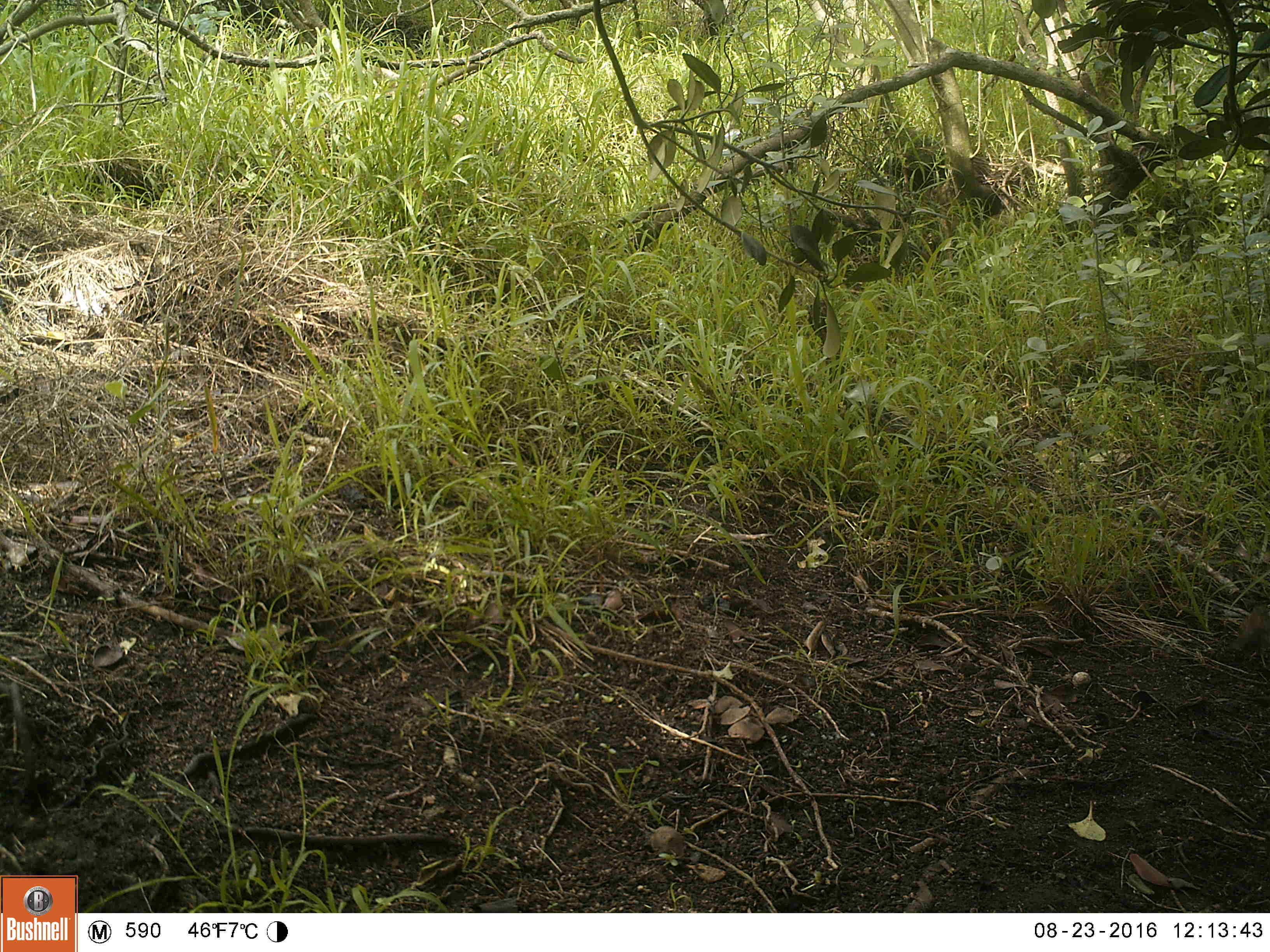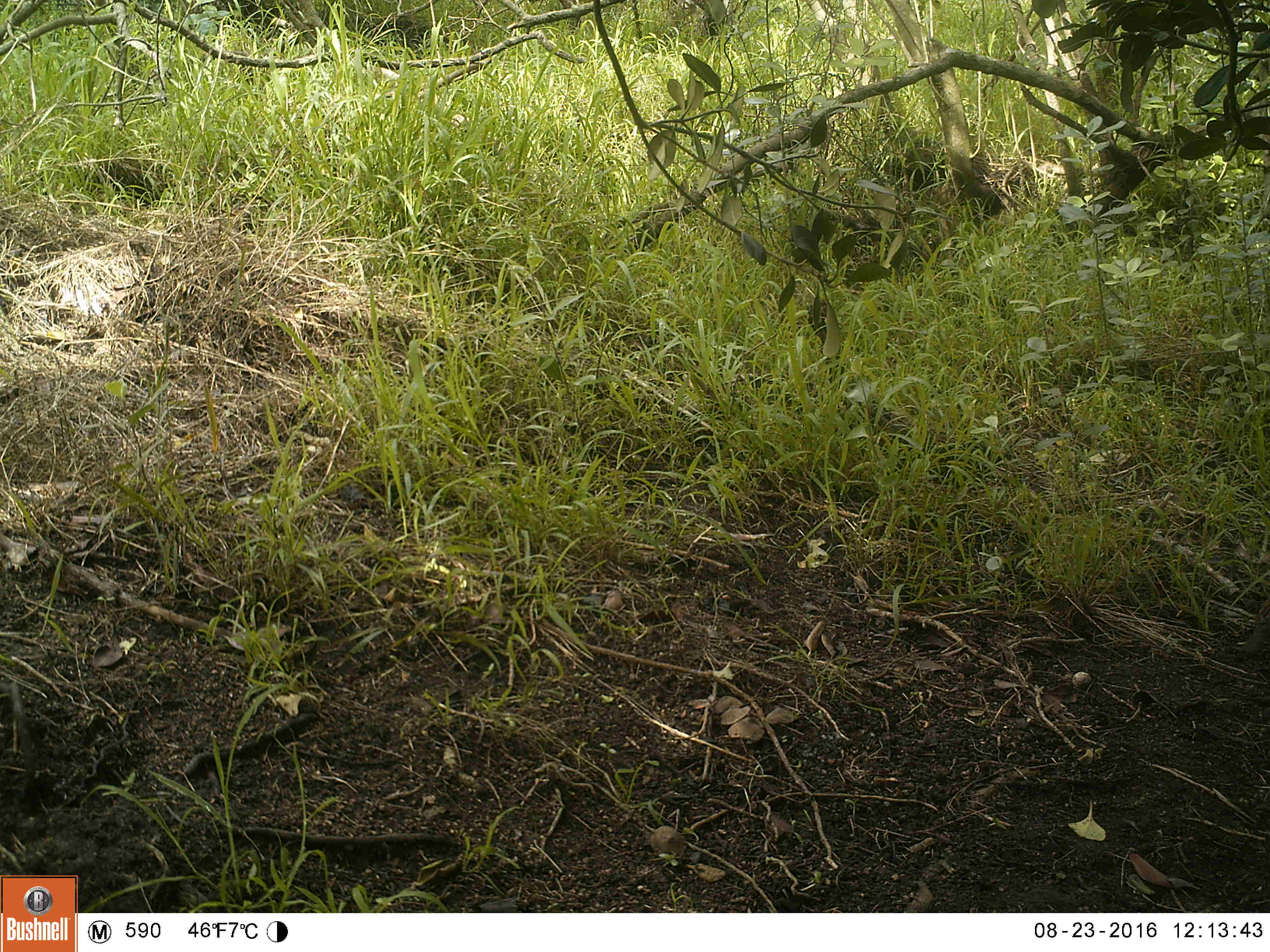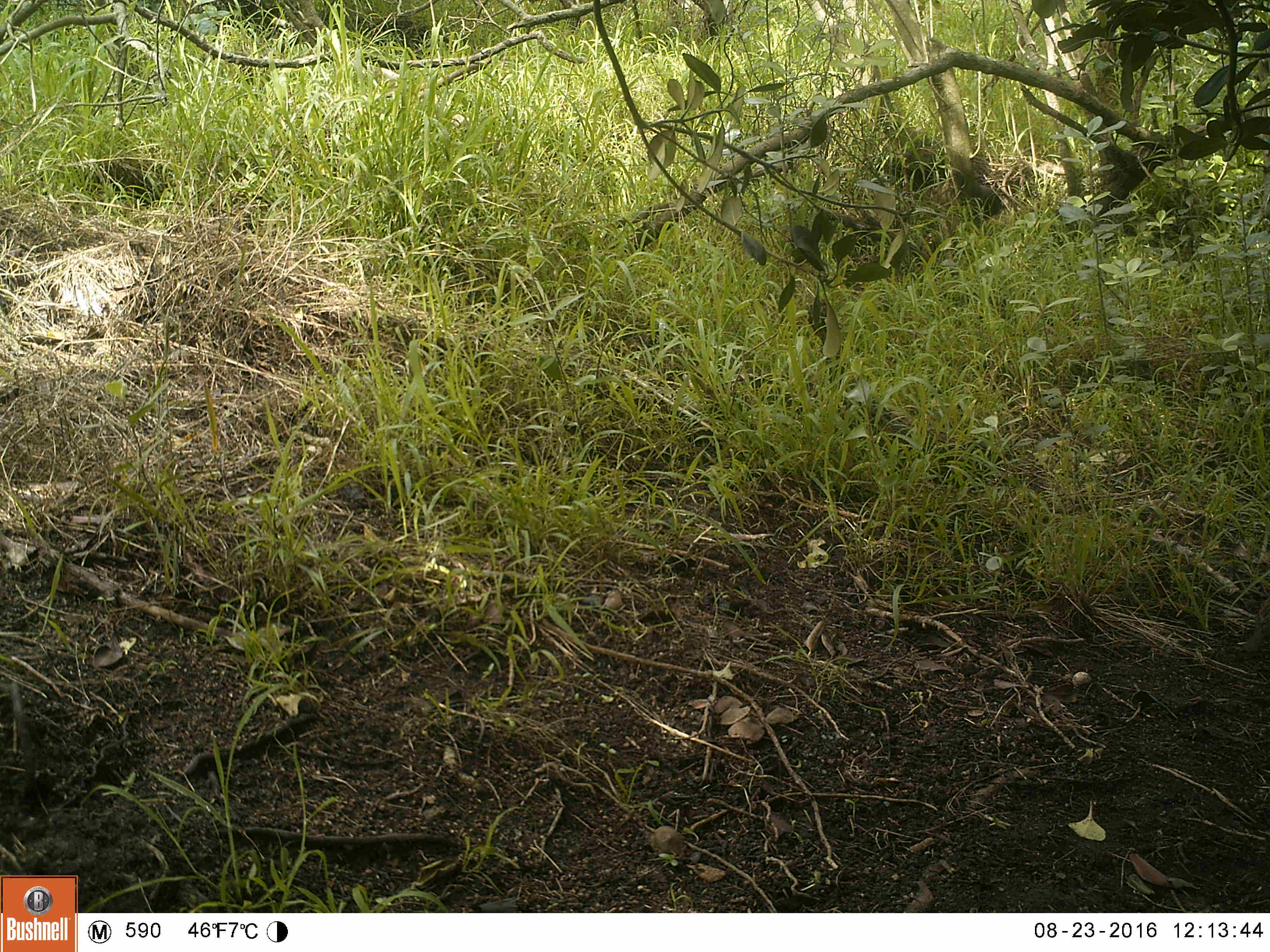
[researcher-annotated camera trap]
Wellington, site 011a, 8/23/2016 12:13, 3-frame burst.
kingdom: Animalia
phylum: Chordata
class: Aves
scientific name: Aves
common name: bird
Bird (Aves).